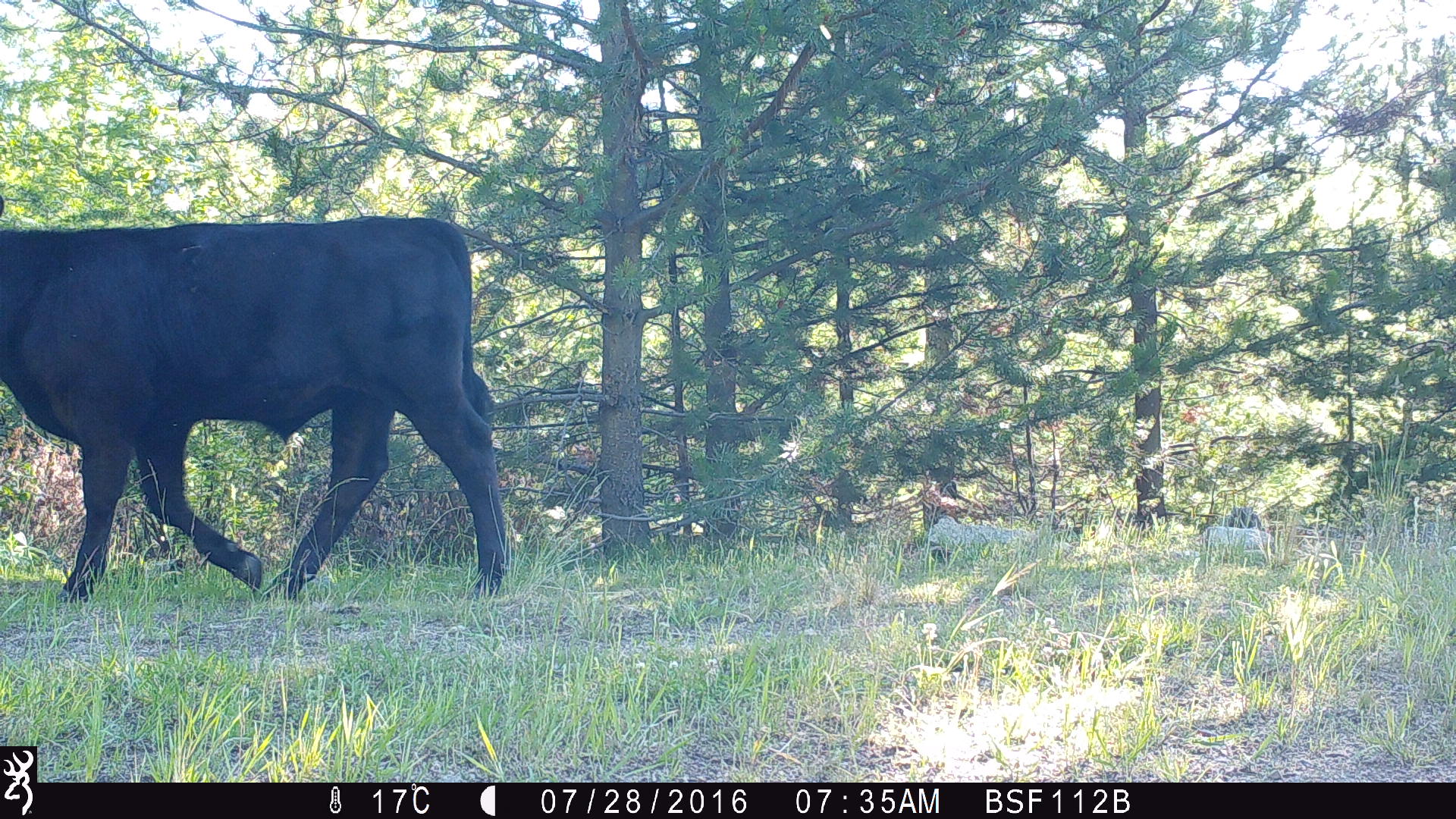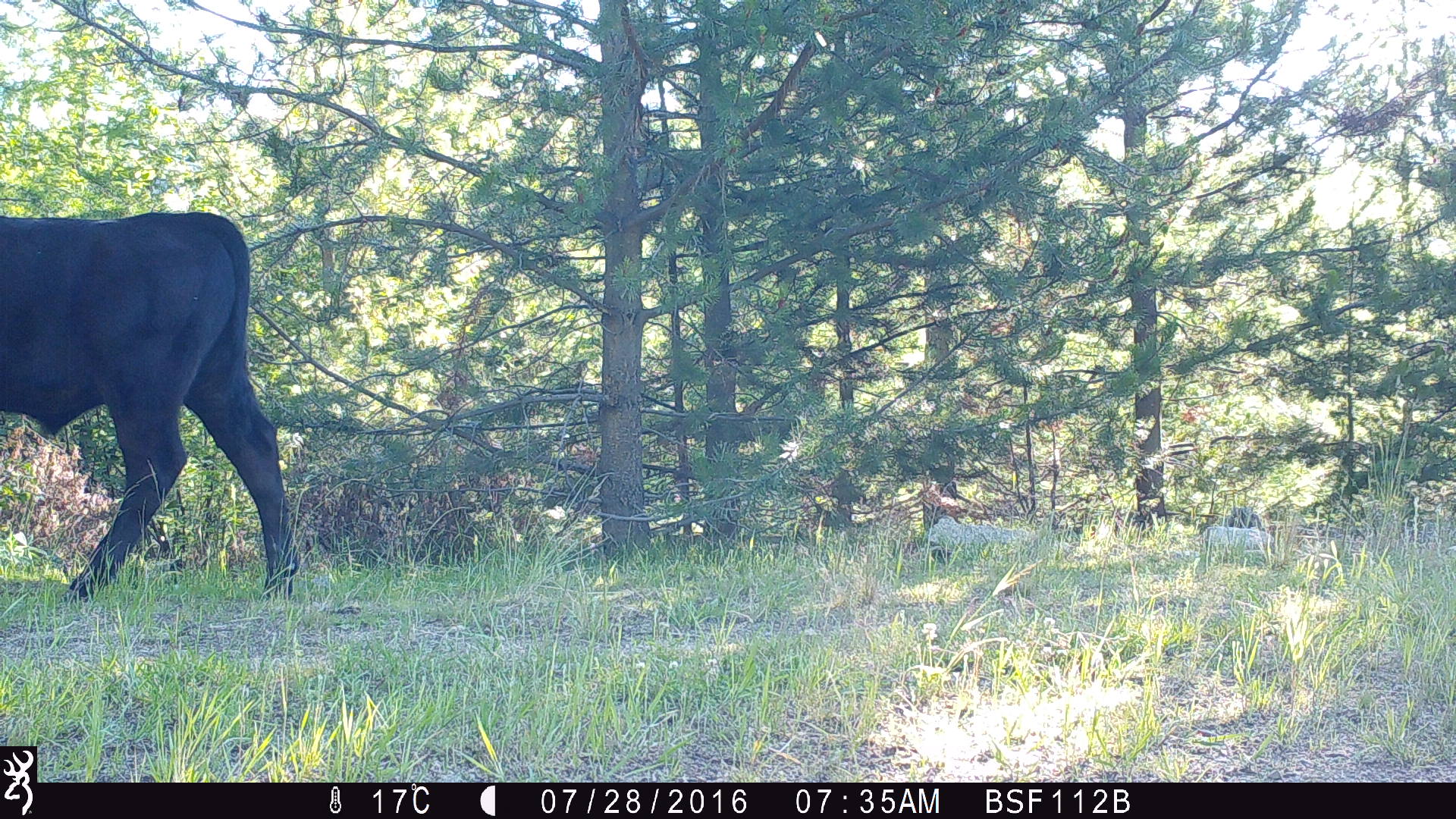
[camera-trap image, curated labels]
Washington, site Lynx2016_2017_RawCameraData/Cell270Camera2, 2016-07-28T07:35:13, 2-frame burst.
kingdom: Animalia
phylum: Chordata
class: Mammalia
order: Artiodactyla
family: Bovidae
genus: Bos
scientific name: Bos taurus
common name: domestic cattle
Domestic cattle (Bos taurus). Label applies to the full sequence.